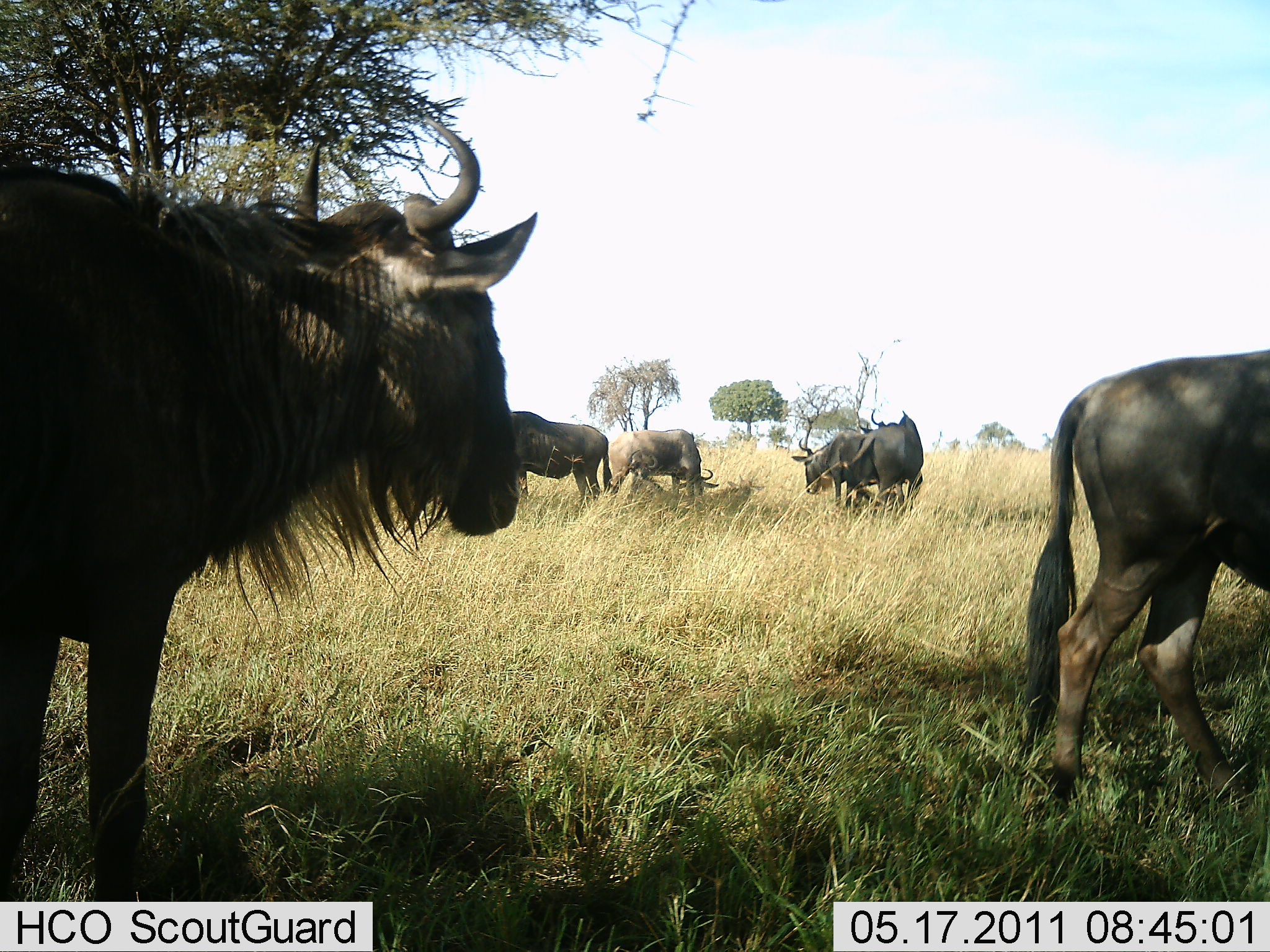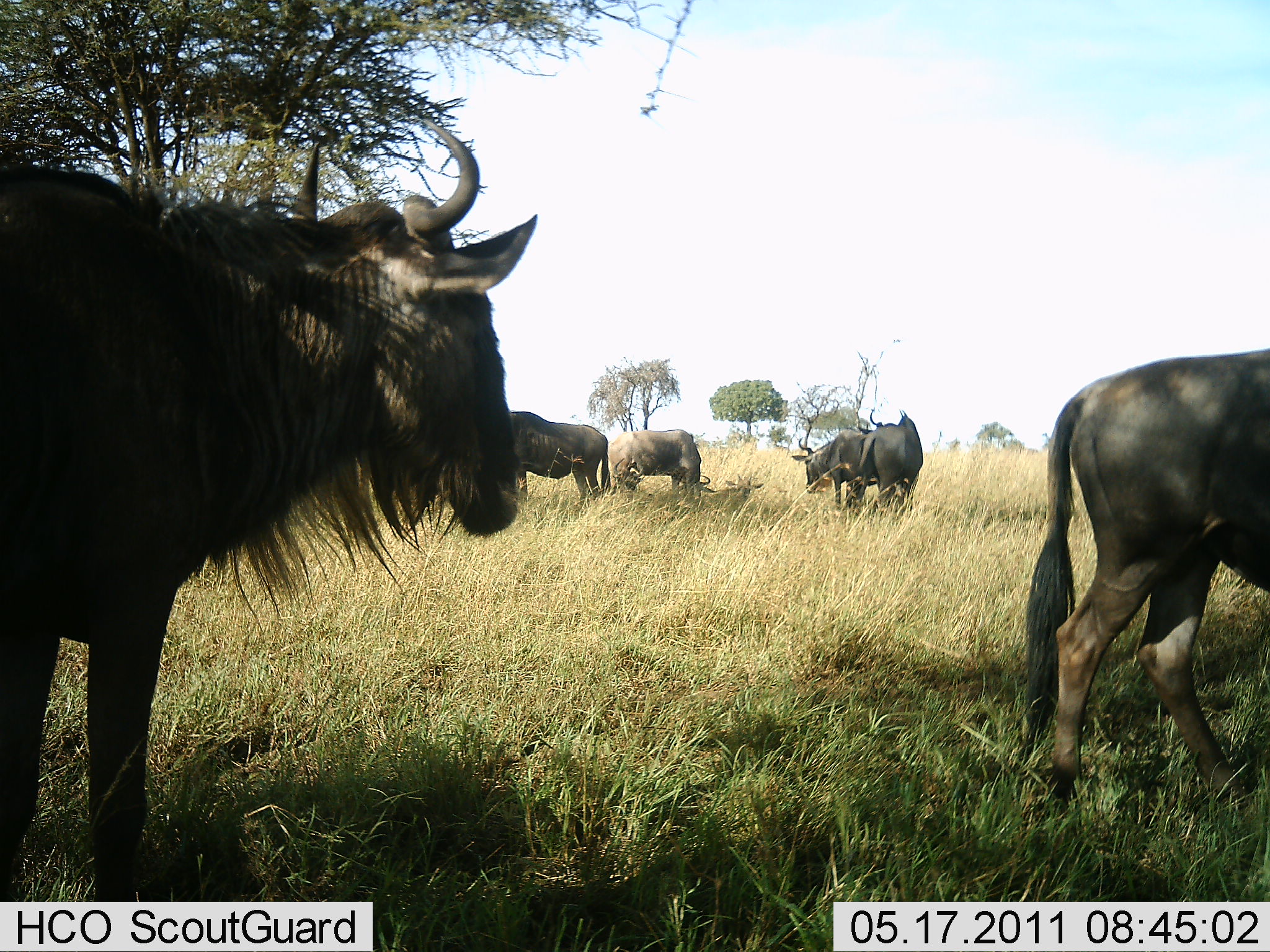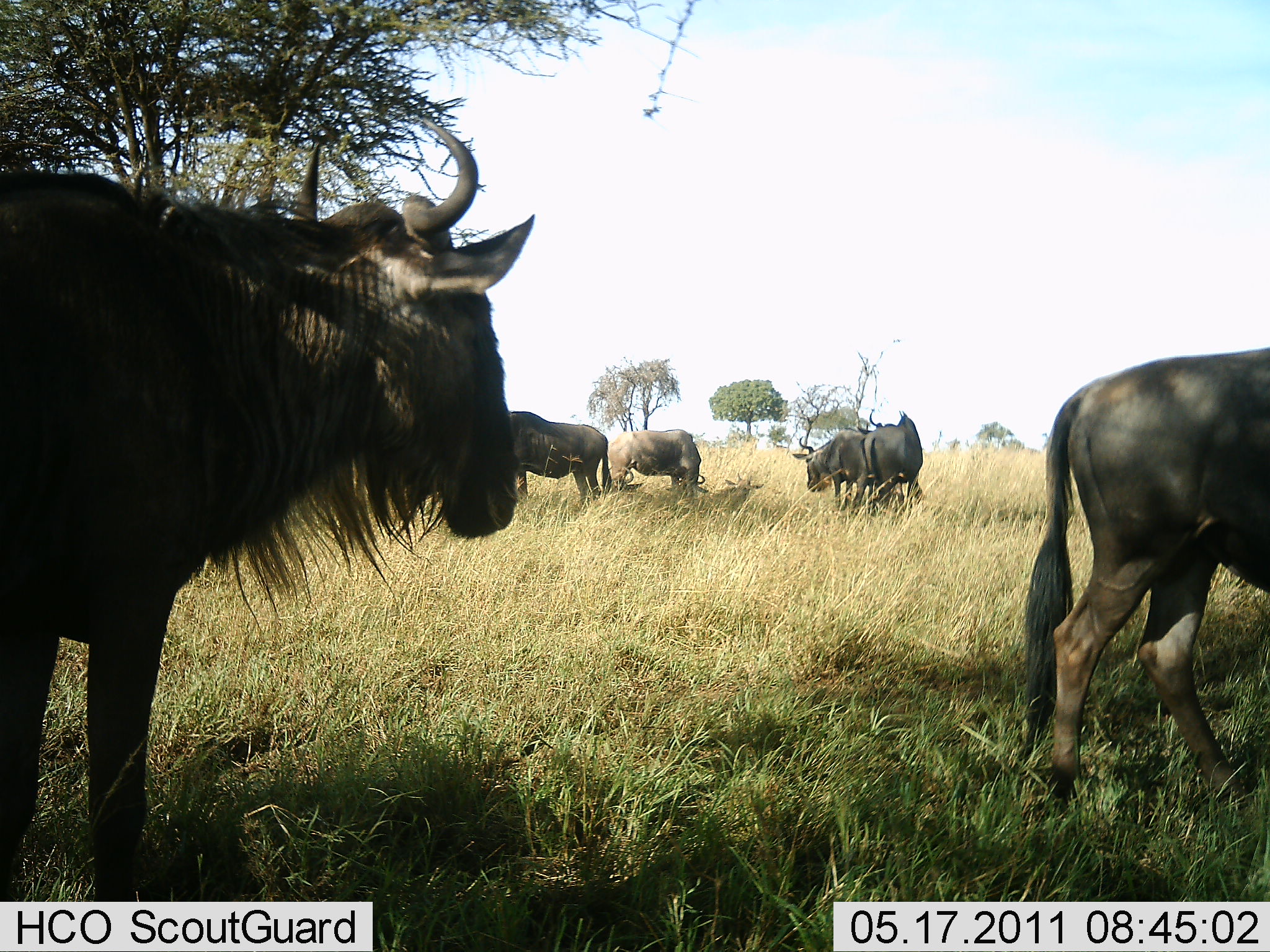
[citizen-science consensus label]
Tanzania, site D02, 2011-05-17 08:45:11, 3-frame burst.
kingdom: Animalia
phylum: Chordata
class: Mammalia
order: Artiodactyla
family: Bovidae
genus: Connochaetes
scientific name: Connochaetes taurinus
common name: blue wildebeest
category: wildebeest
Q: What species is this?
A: Wildebeest (blue wildebeest) (Connochaetes taurinus).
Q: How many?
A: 6.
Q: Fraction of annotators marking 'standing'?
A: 80%.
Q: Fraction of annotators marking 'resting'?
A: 30%.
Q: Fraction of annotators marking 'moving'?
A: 20%.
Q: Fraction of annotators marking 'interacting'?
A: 0%.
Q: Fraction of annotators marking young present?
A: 0%.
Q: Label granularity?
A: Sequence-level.